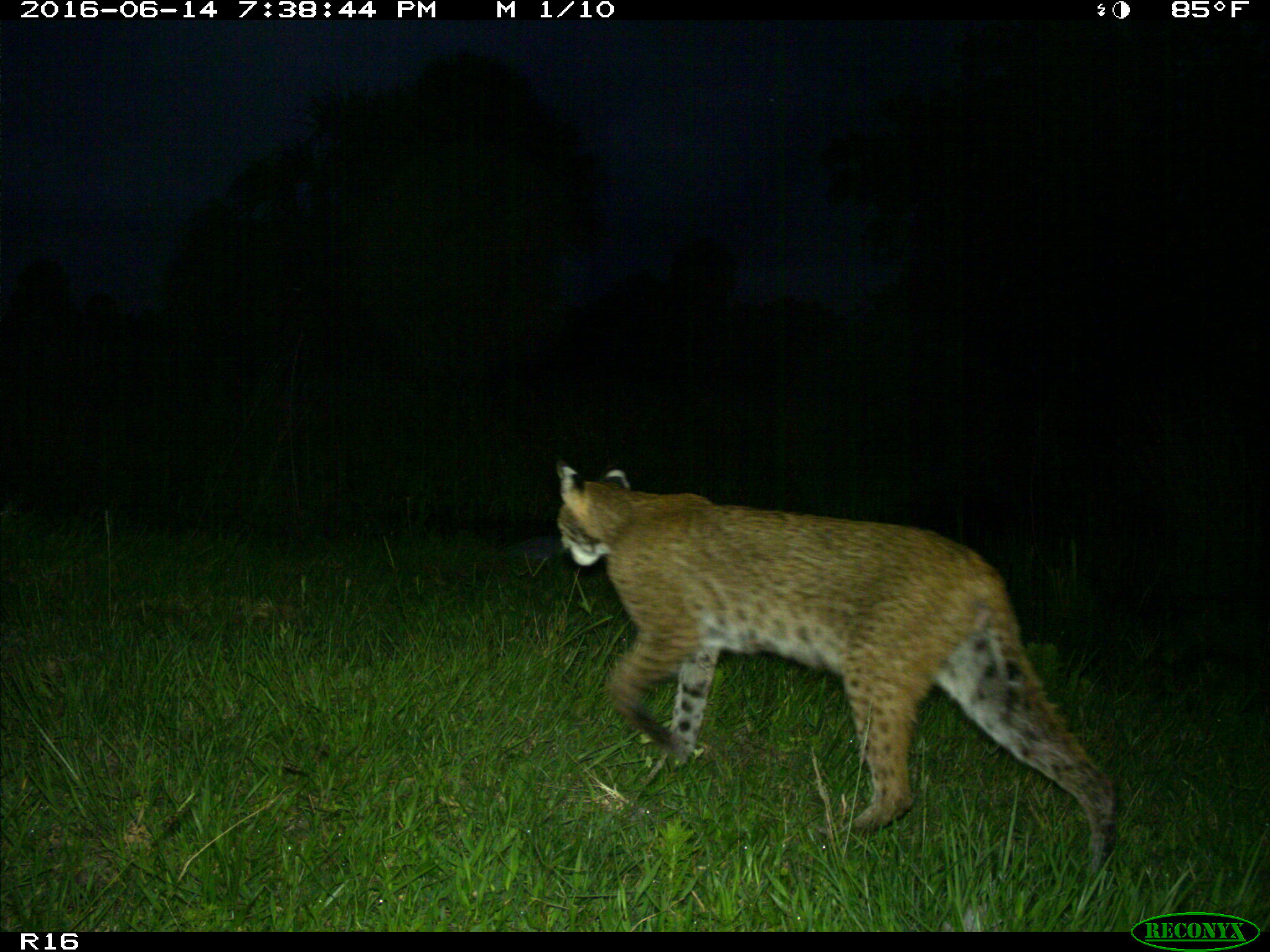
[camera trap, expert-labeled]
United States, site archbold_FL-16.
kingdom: Animalia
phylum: Chordata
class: Mammalia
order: Carnivora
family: Felidae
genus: Lynx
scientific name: Lynx rufus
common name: bobcat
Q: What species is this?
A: Lynx rufus (bobcat).